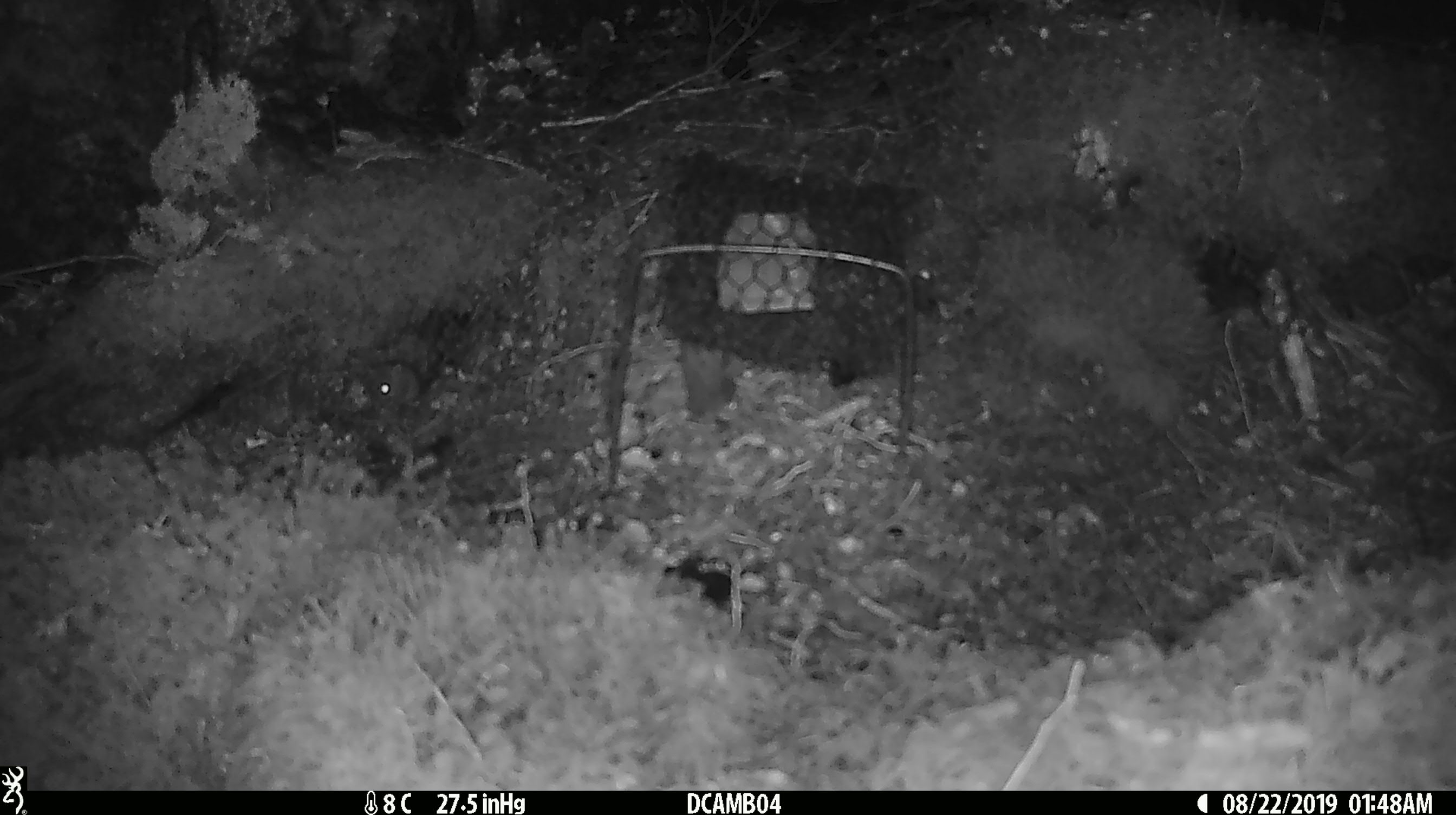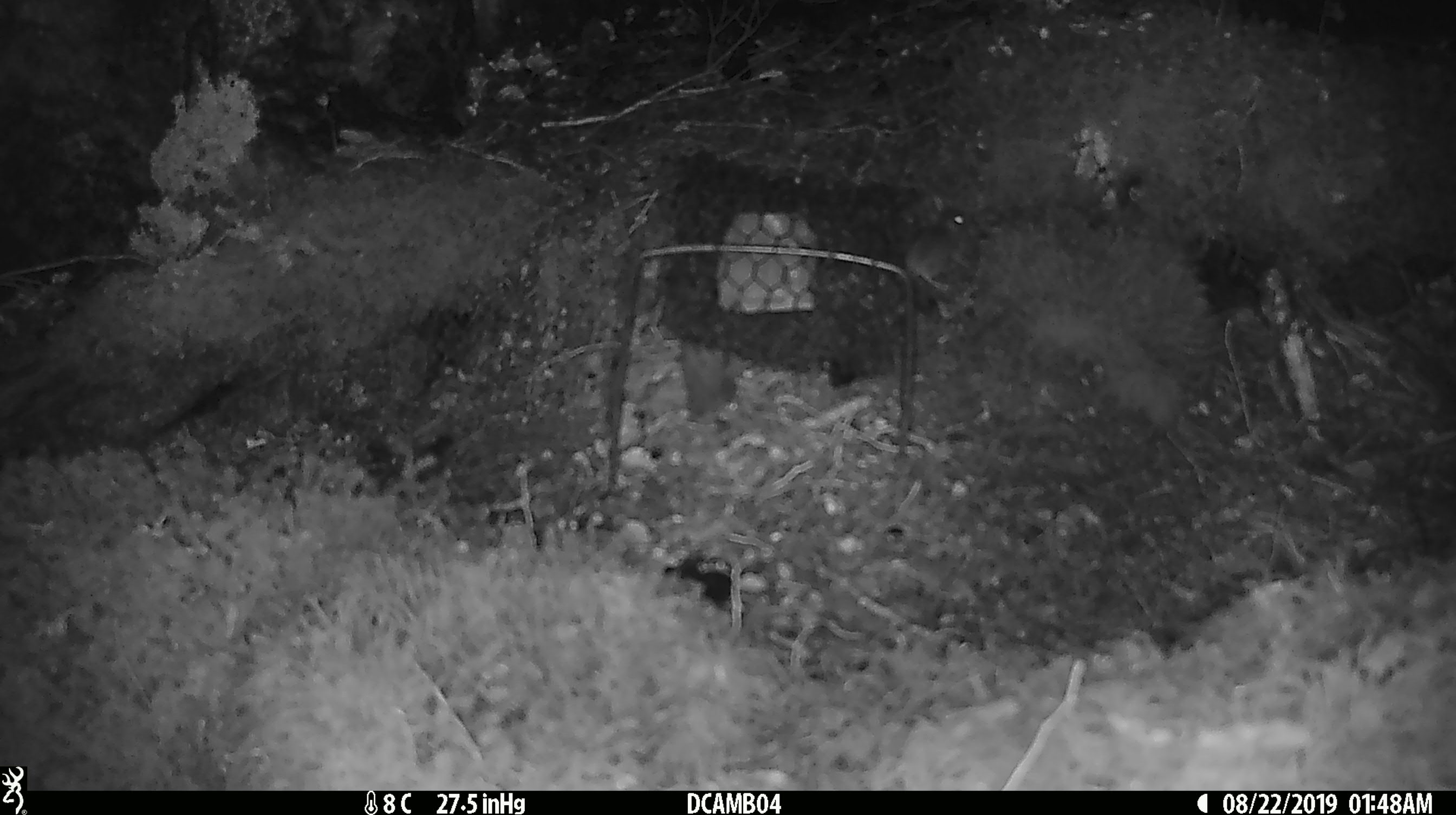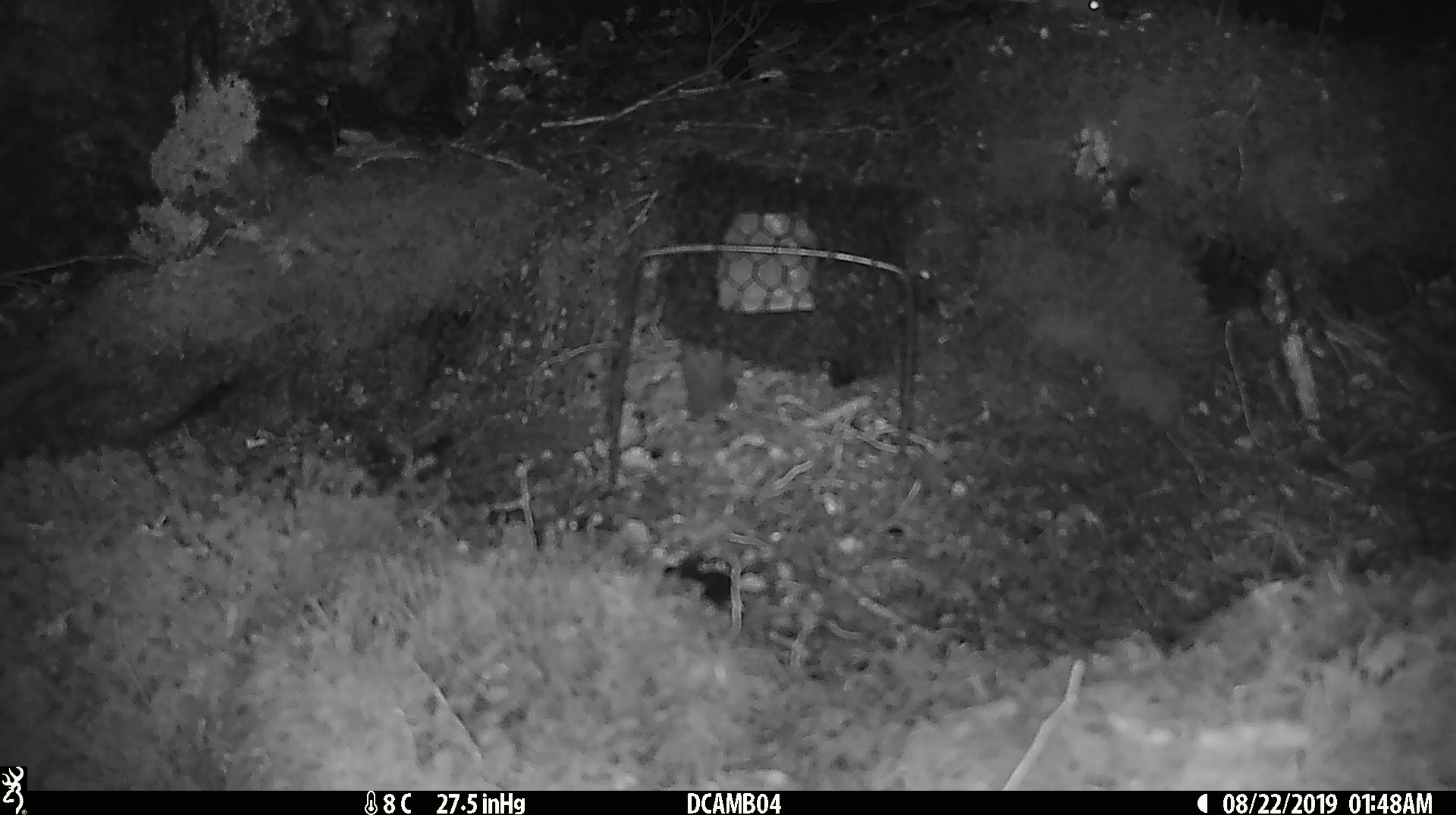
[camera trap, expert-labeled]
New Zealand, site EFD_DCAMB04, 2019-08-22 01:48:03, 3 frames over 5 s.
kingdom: Animalia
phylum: Chordata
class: Mammalia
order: Rodentia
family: Muridae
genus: Mus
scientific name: Mus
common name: mouse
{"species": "mouse (Mus)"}